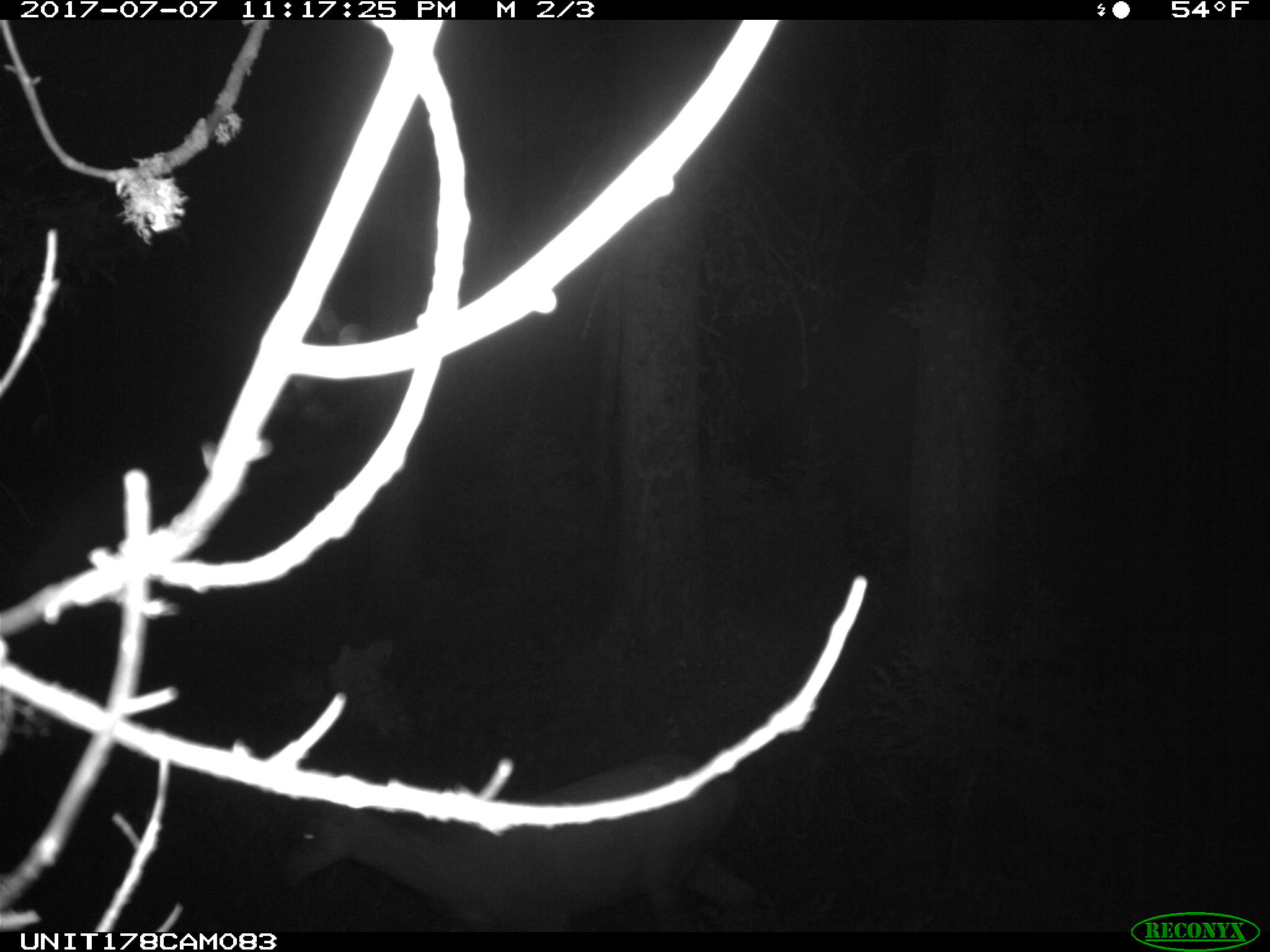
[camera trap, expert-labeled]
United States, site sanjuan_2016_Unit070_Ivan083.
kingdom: Animalia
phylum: Chordata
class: Mammalia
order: Artiodactyla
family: Cervidae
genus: Odocoileus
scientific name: Odocoileus hemionus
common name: mule deer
Odocoileus hemionus (mule deer).